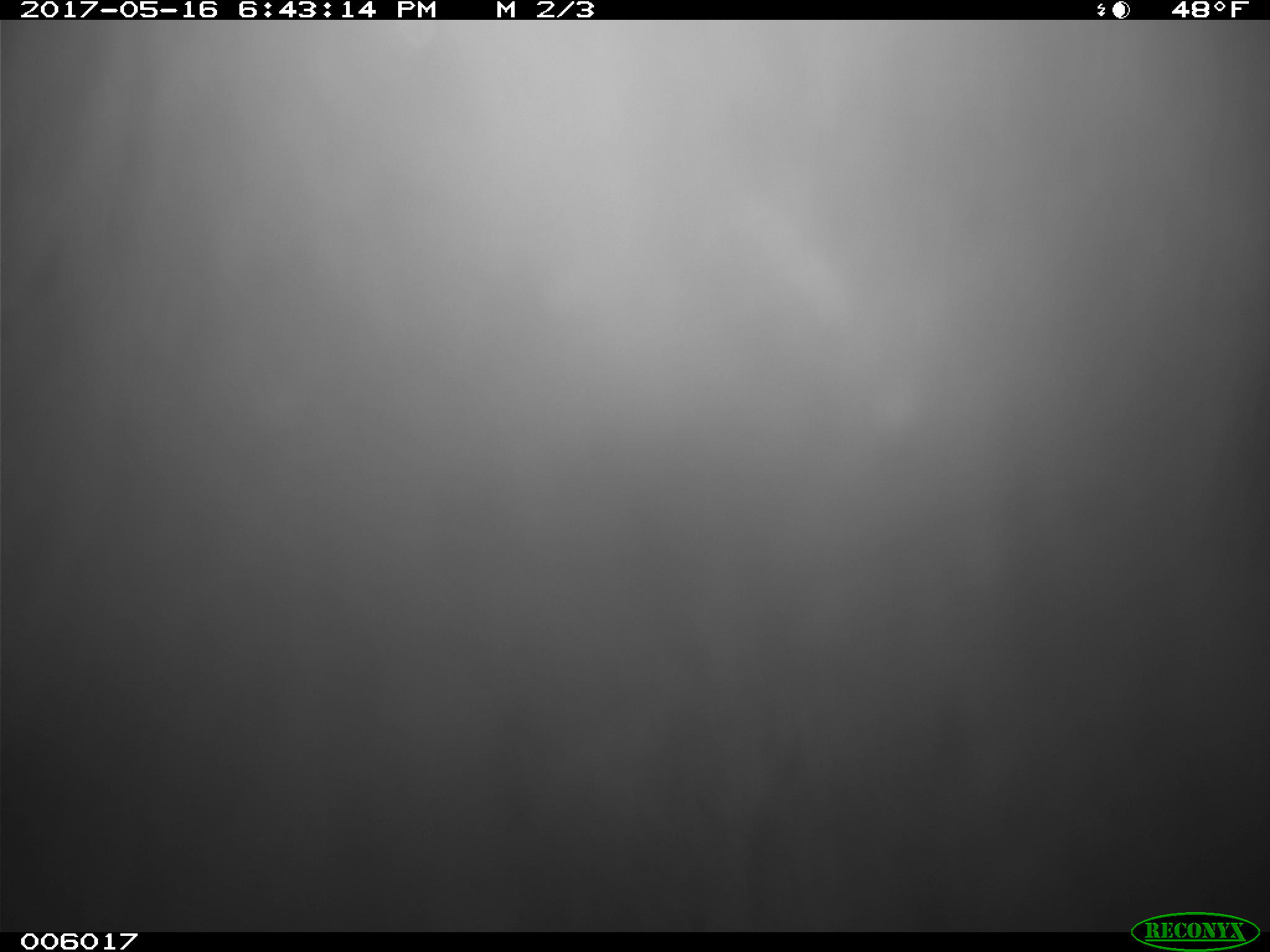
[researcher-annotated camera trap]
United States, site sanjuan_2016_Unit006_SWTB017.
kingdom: Animalia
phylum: Chordata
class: Mammalia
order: Carnivora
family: Ursidae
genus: Ursus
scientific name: Ursus americanus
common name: american black bear